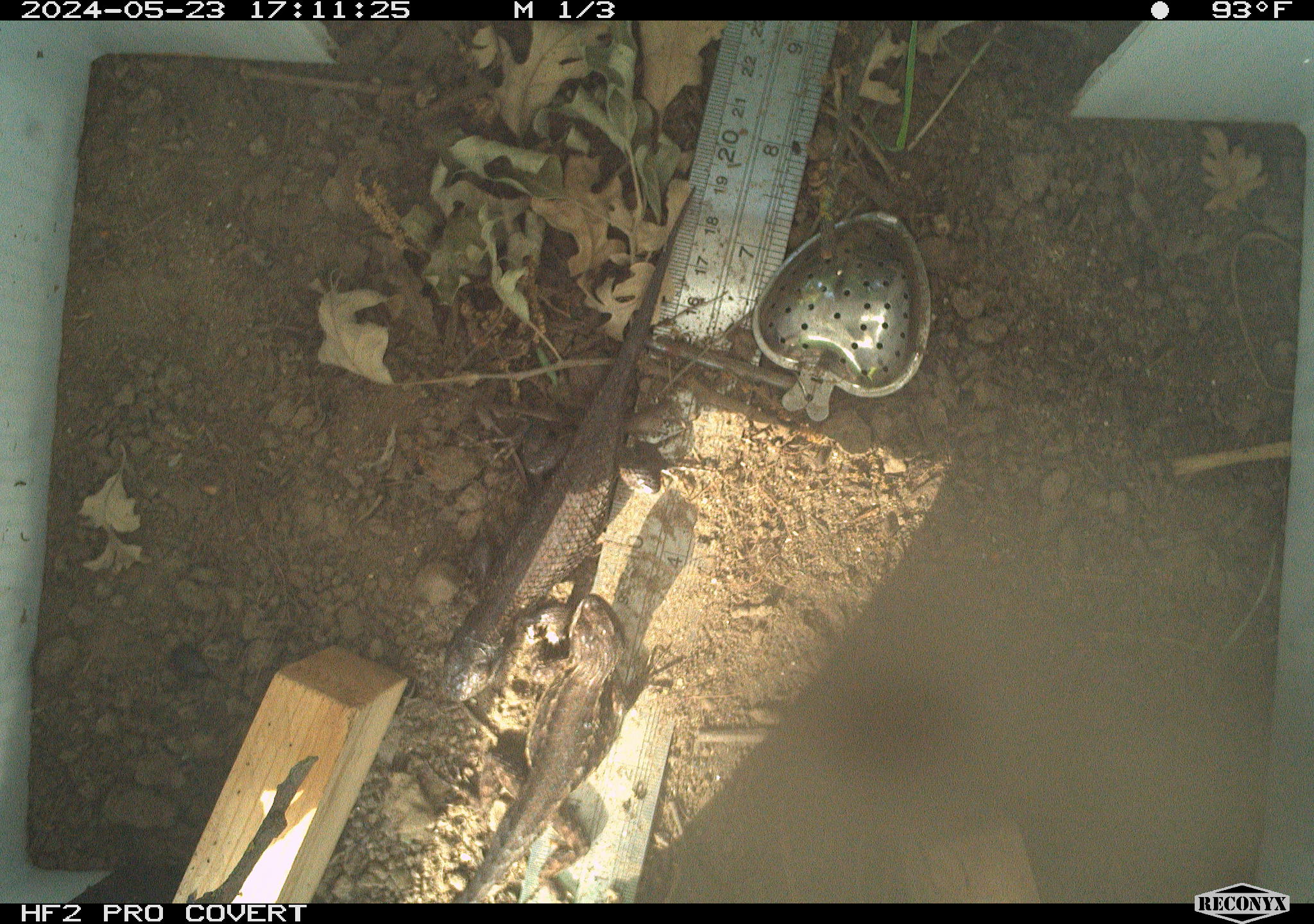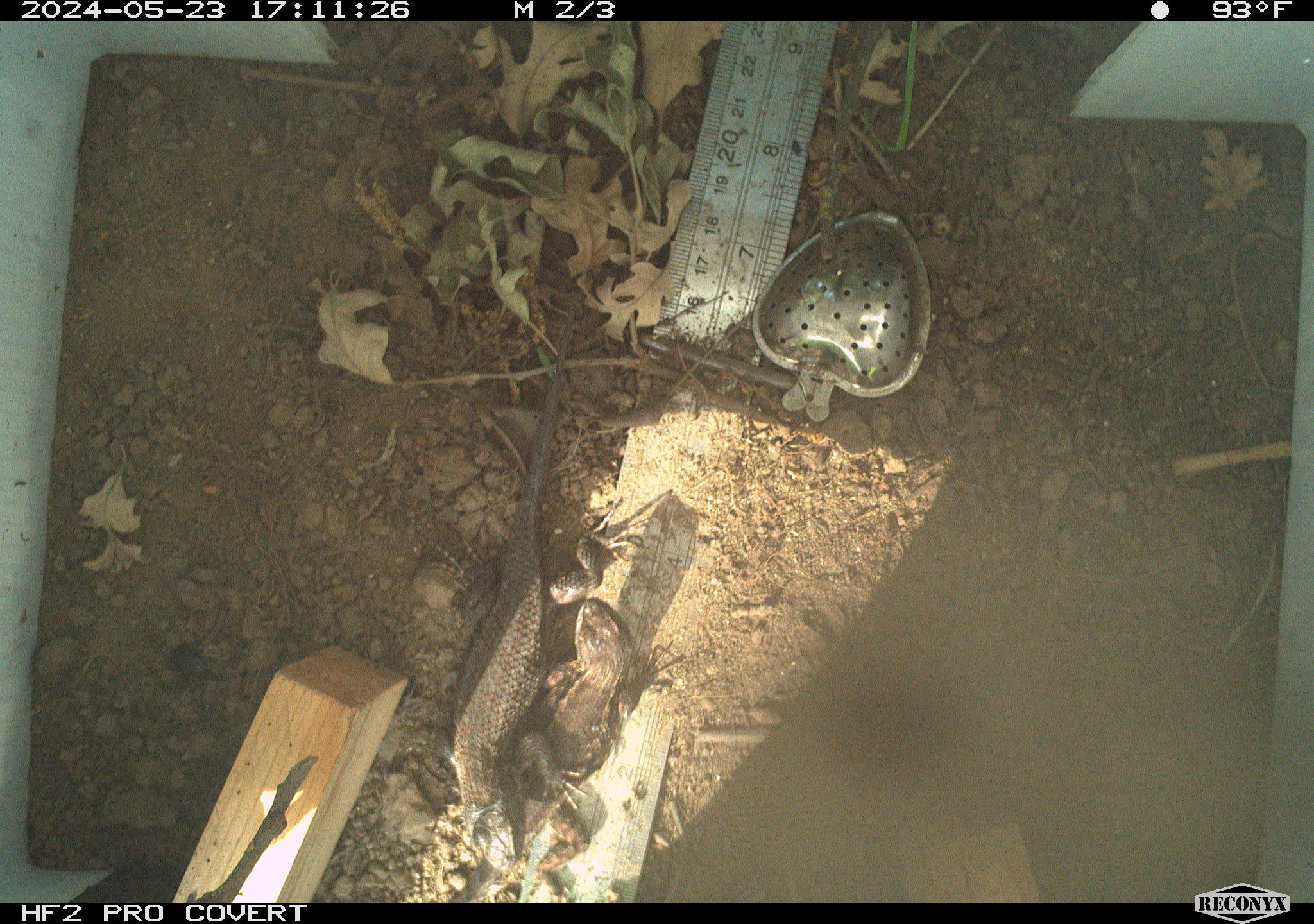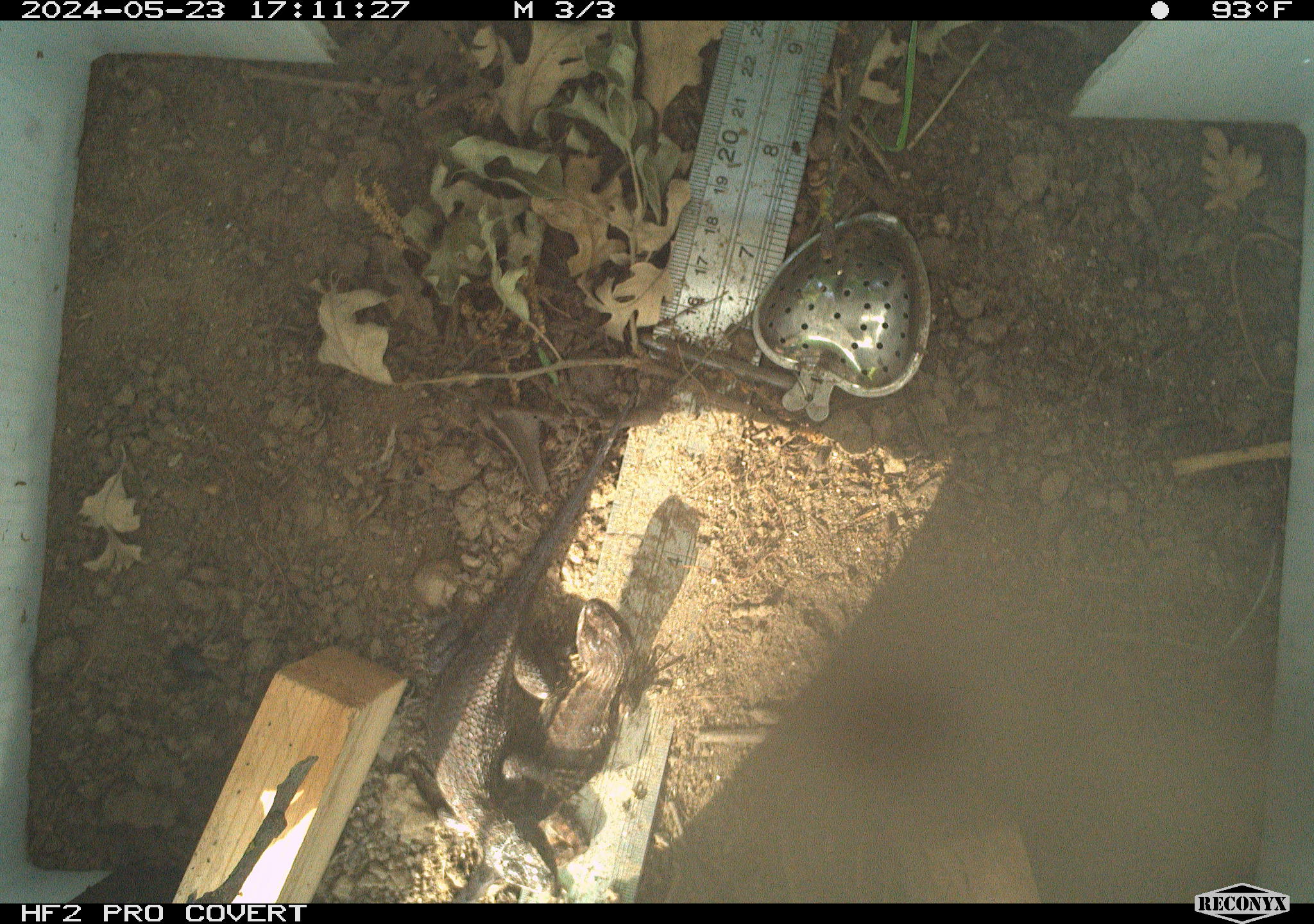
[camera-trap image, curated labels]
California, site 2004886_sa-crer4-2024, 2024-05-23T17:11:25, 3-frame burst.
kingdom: Animalia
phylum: Chordata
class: Reptilia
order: Squamata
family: Phrynosomatidae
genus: Sceloporus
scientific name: Sceloporus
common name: spiny lizards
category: sceloporus species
Sceloporus species (spiny lizards) (Sceloporus).